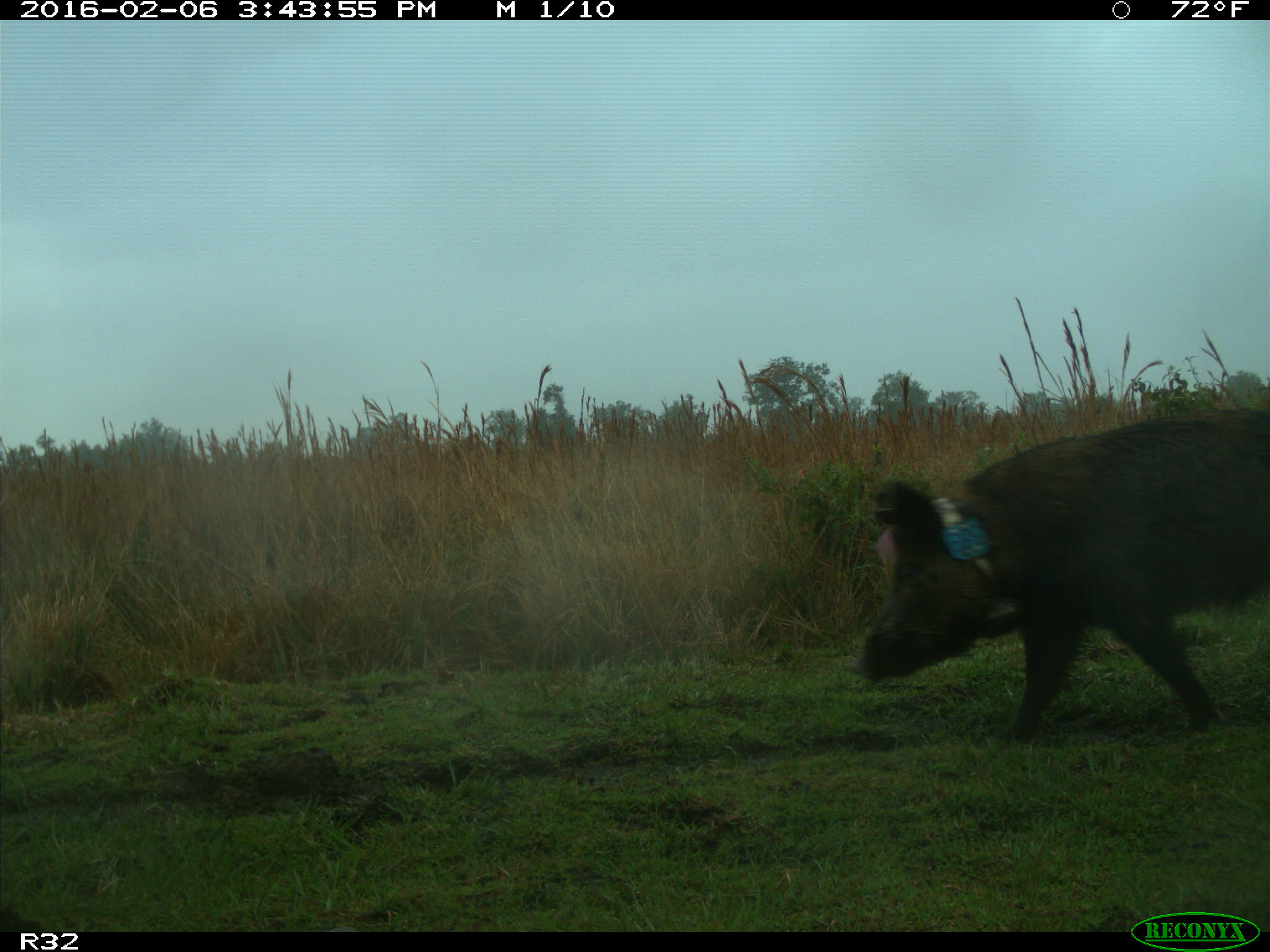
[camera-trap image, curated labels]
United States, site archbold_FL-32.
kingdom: Animalia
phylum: Chordata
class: Mammalia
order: Artiodactyla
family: Suidae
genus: Sus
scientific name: Sus scrofa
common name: wild boar